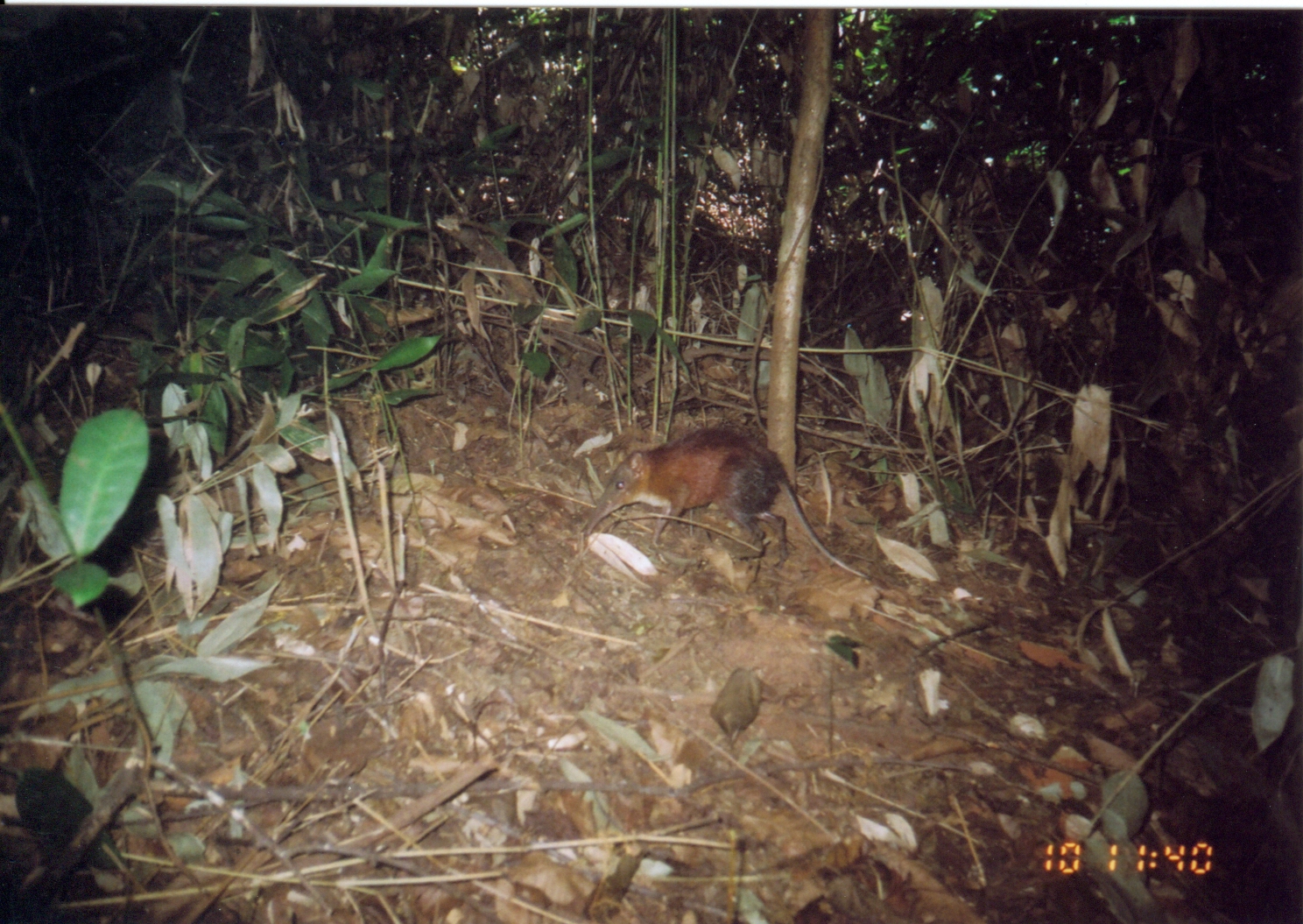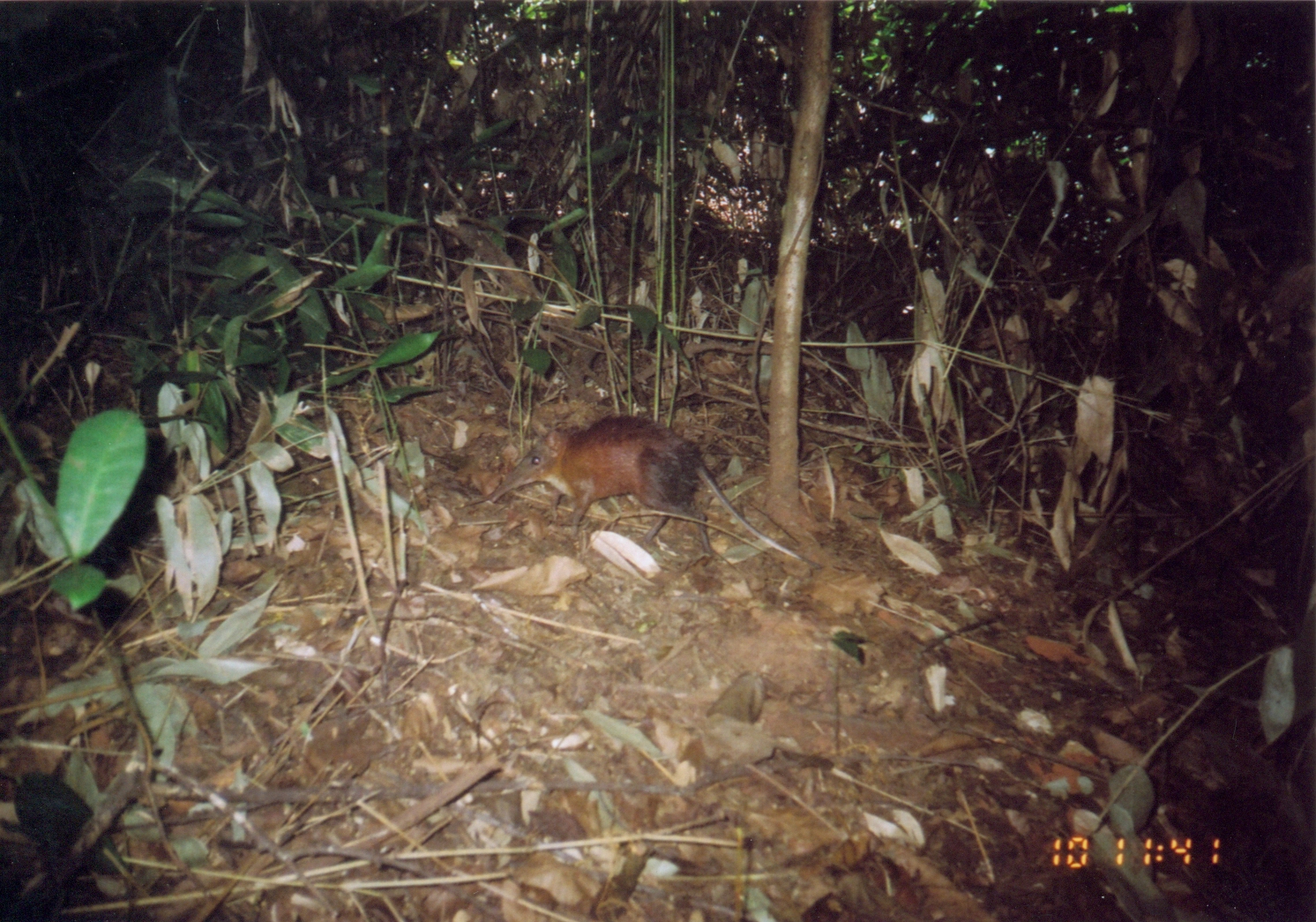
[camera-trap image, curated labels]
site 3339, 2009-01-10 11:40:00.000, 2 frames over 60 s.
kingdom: Animalia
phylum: Chordata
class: Mammalia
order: Macroscelidea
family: Macroscelididae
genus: Rhynchocyon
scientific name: Rhynchocyon udzungwensis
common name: grey-faced sengi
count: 1